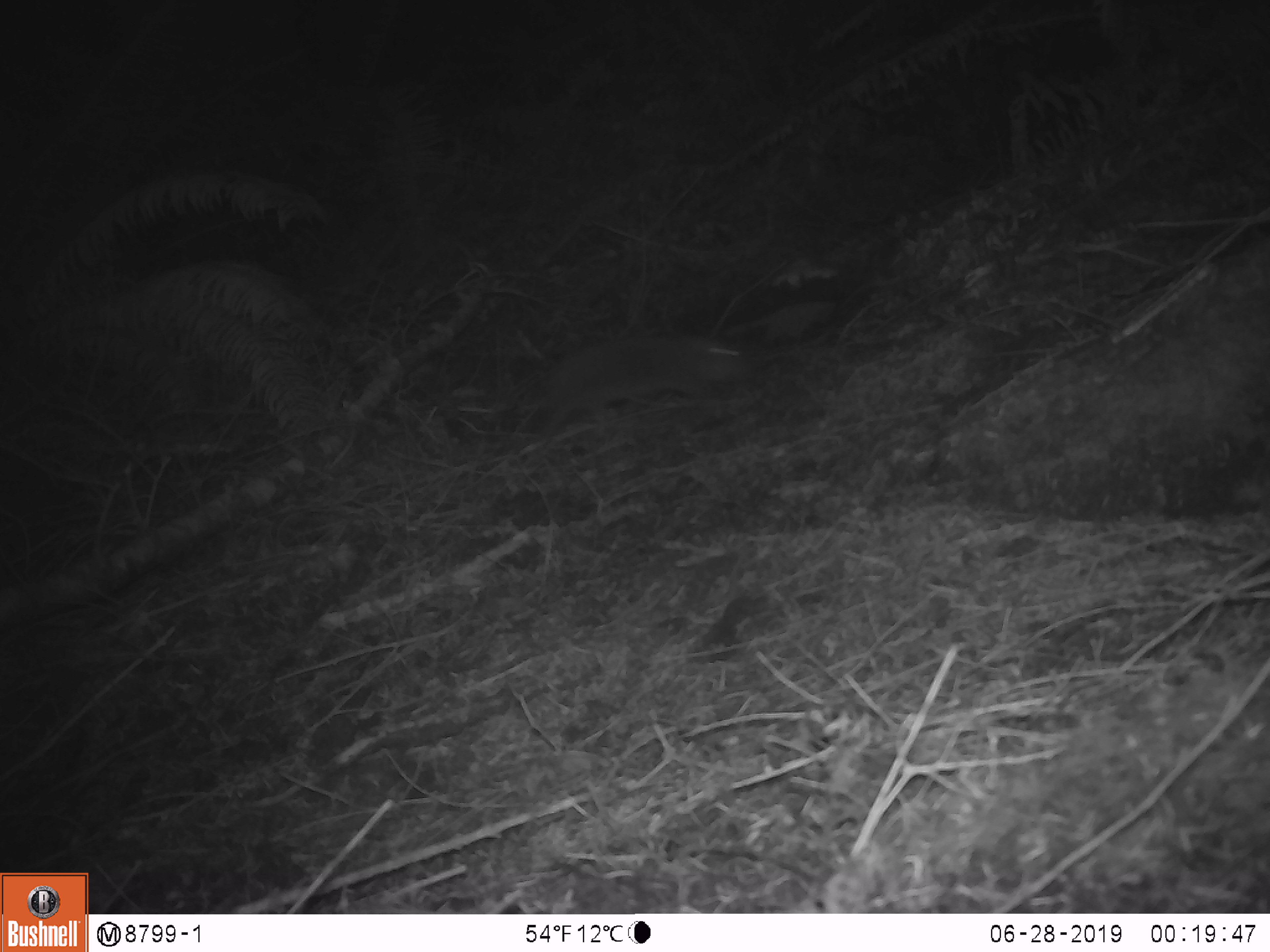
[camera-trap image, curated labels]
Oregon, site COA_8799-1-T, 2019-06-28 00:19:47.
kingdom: Animalia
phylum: Chordata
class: Mammalia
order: Rodentia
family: Aplodontiidae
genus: Aplodontia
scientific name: Aplodontia rufa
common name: mountain beaver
Mountain beaver (Aplodontia rufa).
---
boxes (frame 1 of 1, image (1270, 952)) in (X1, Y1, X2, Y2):
mountain beaver: (538, 332, 747, 420)